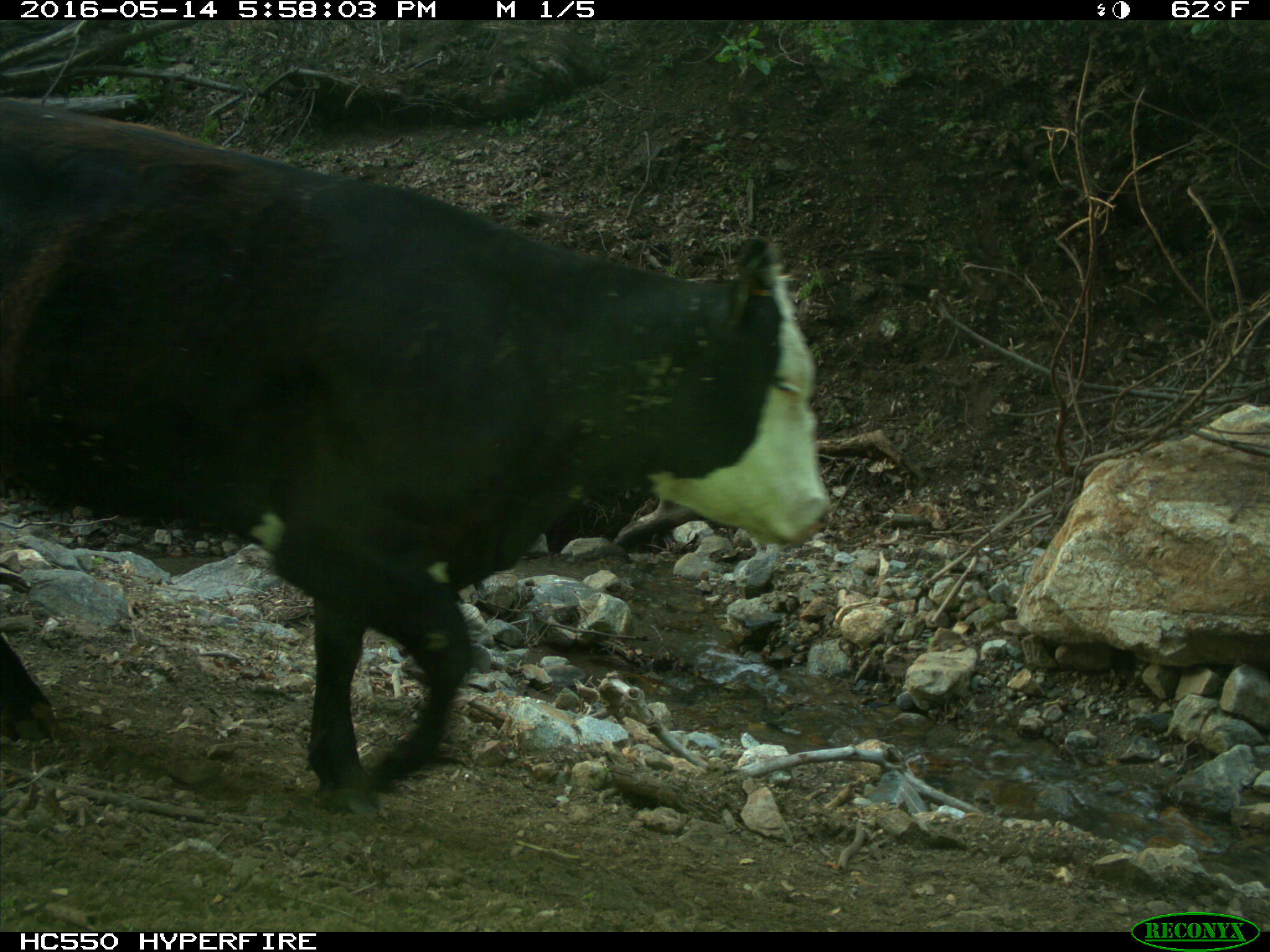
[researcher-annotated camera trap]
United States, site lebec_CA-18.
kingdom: Animalia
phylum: Chordata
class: Mammalia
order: Artiodactyla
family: Bovidae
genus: Bos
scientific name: Bos taurus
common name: domestic cow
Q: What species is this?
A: Bos taurus (domestic cow).